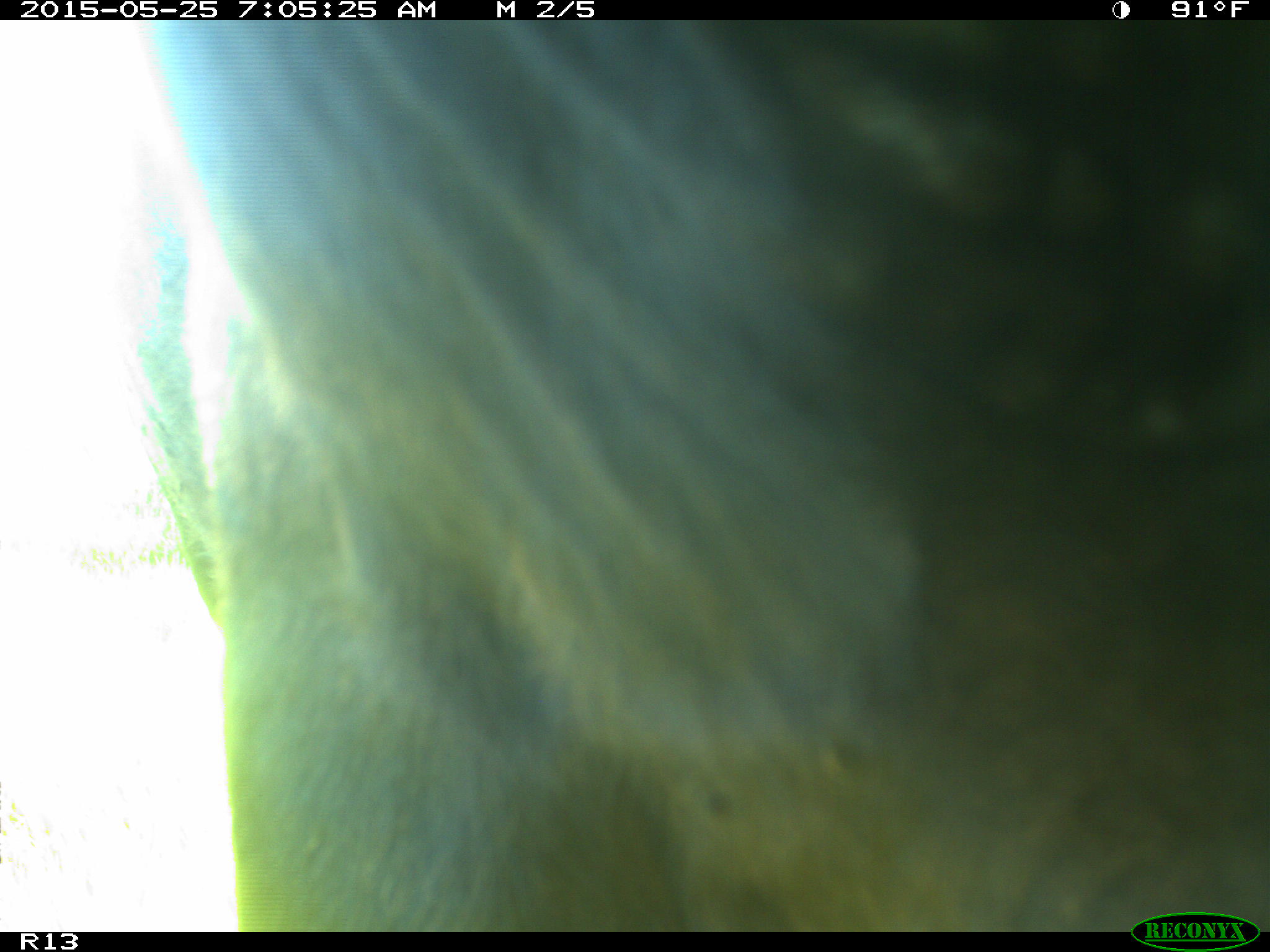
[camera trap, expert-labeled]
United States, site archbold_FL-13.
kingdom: Animalia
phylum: Chordata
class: Mammalia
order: Artiodactyla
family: Bovidae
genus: Bos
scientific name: Bos taurus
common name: domestic cow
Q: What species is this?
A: Bos taurus (domestic cow).